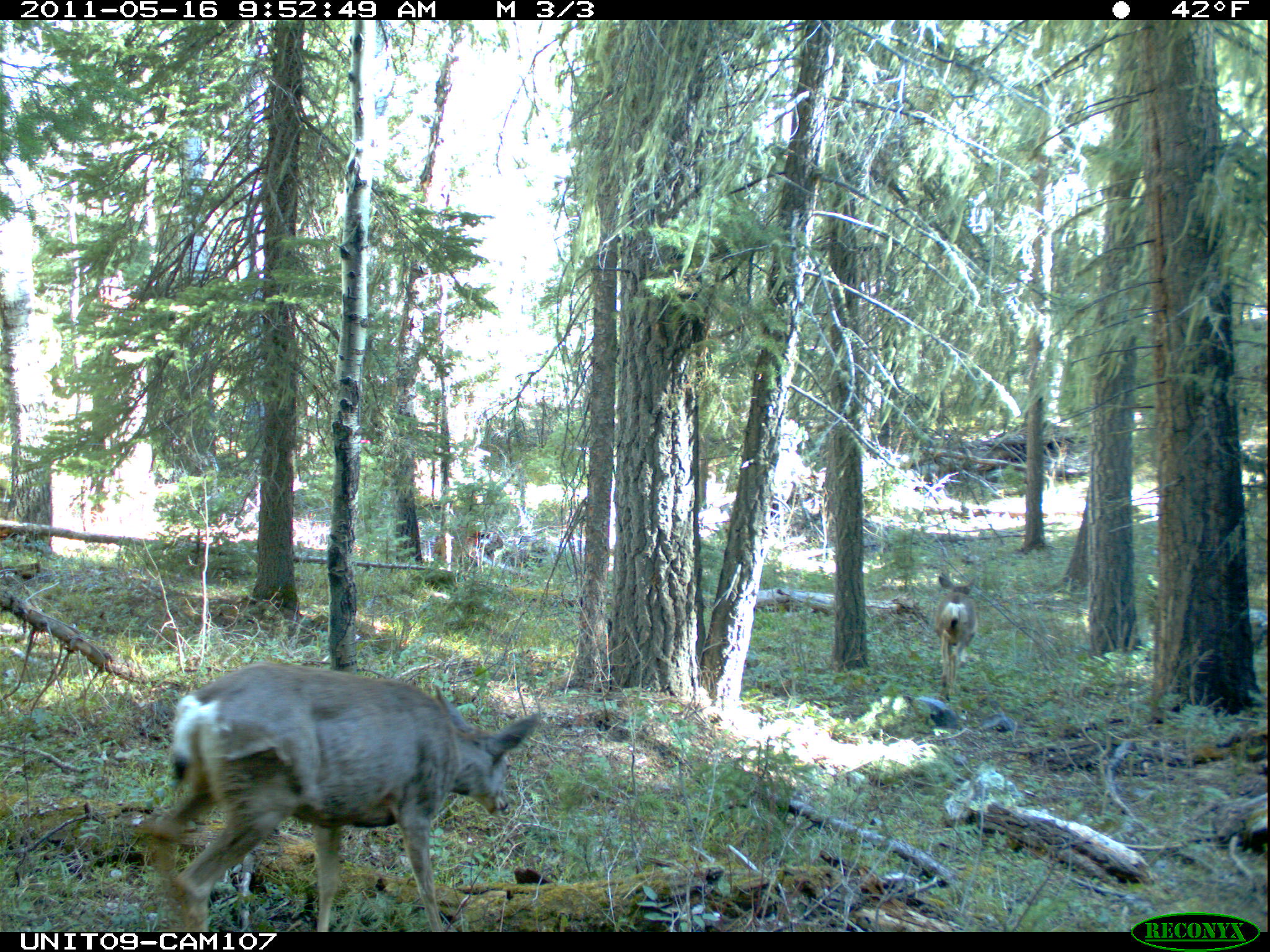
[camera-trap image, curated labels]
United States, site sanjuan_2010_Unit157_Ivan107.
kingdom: Animalia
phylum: Chordata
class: Mammalia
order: Artiodactyla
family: Cervidae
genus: Odocoileus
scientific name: Odocoileus hemionus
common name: mule deer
Odocoileus hemionus (mule deer).